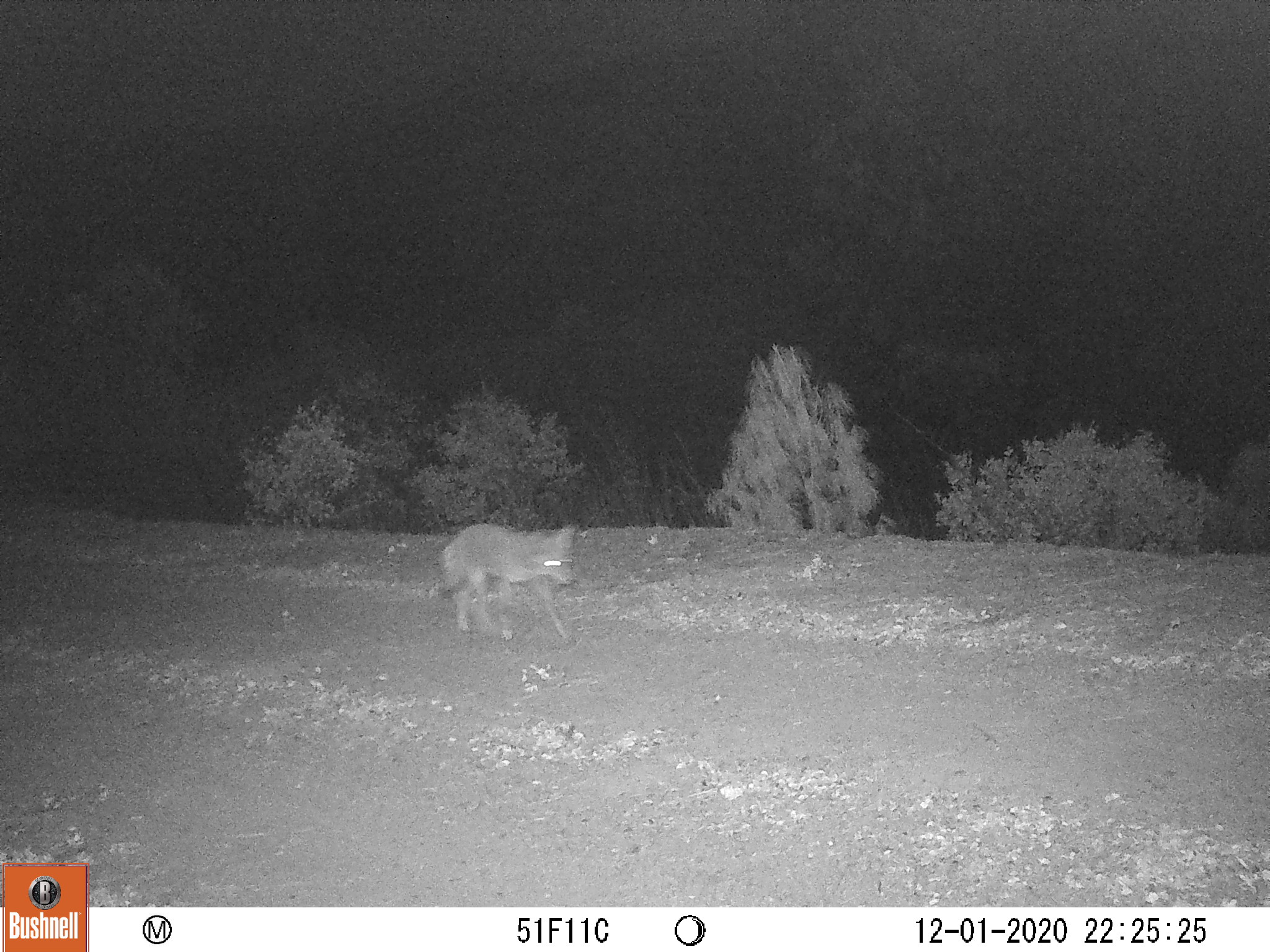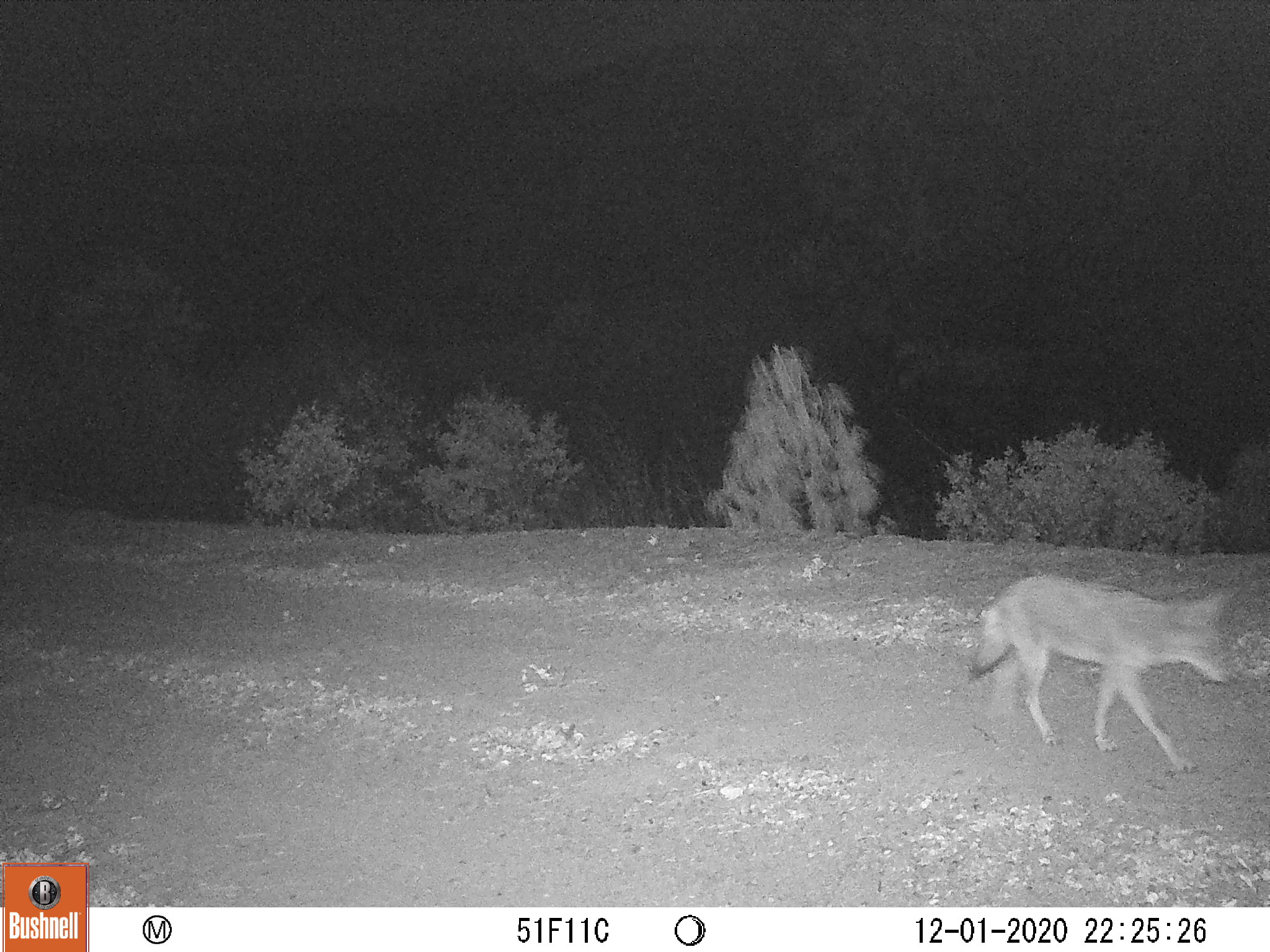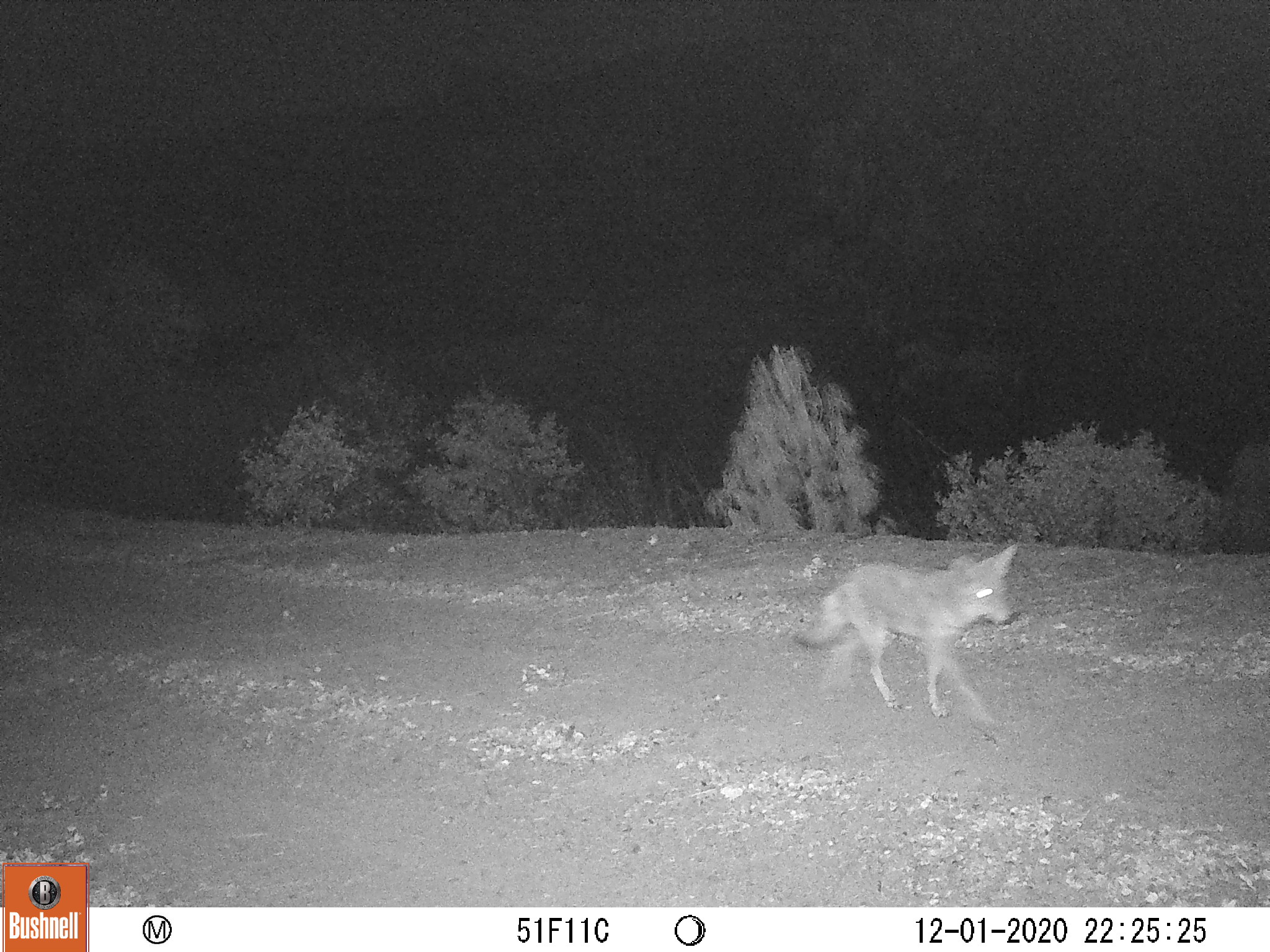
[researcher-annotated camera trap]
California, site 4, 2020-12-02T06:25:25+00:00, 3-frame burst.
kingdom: Animalia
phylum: Chordata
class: Mammalia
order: Carnivora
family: Canidae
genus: Canis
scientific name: Canis latrans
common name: coyote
Coyote (Canis latrans).